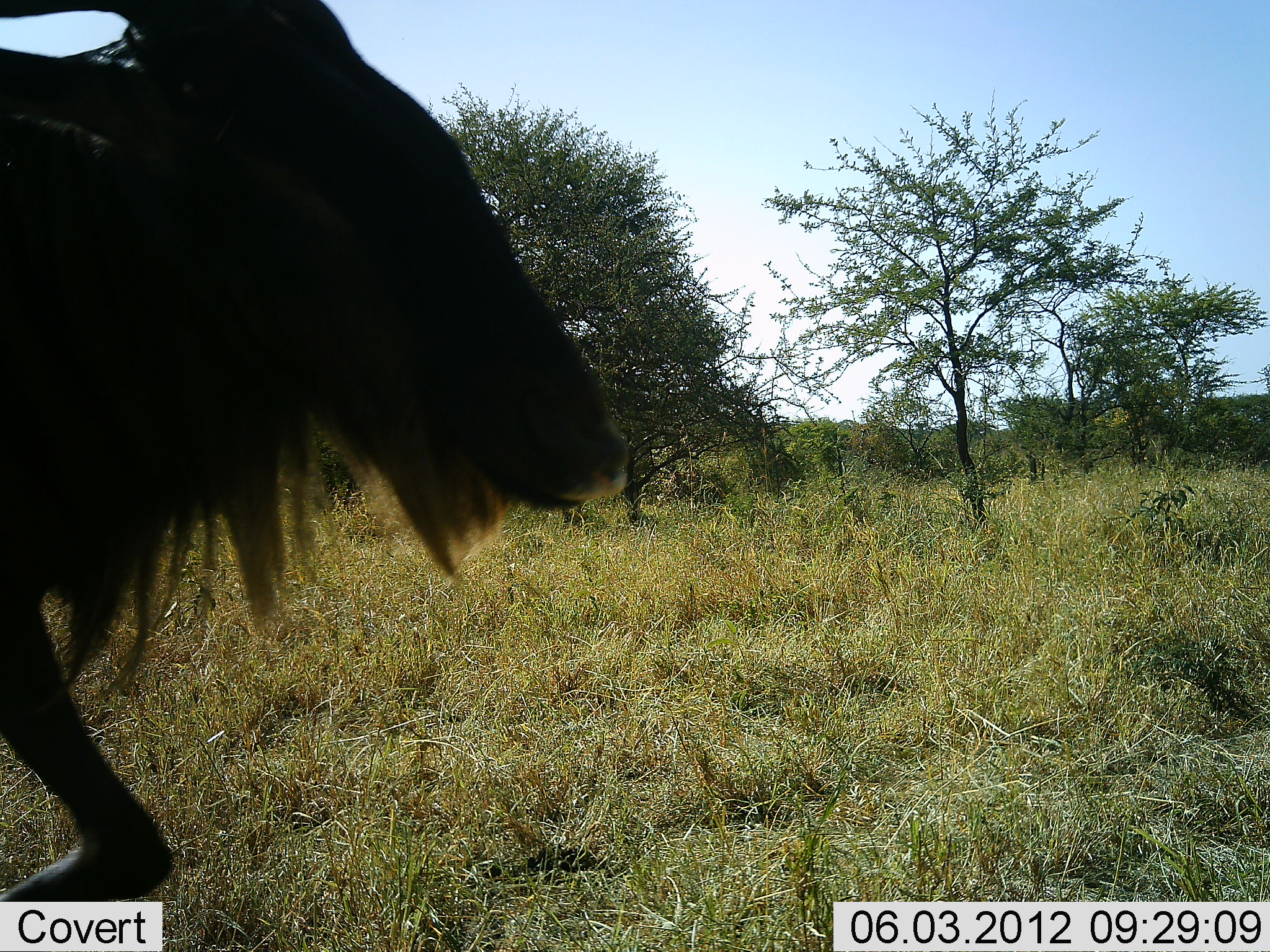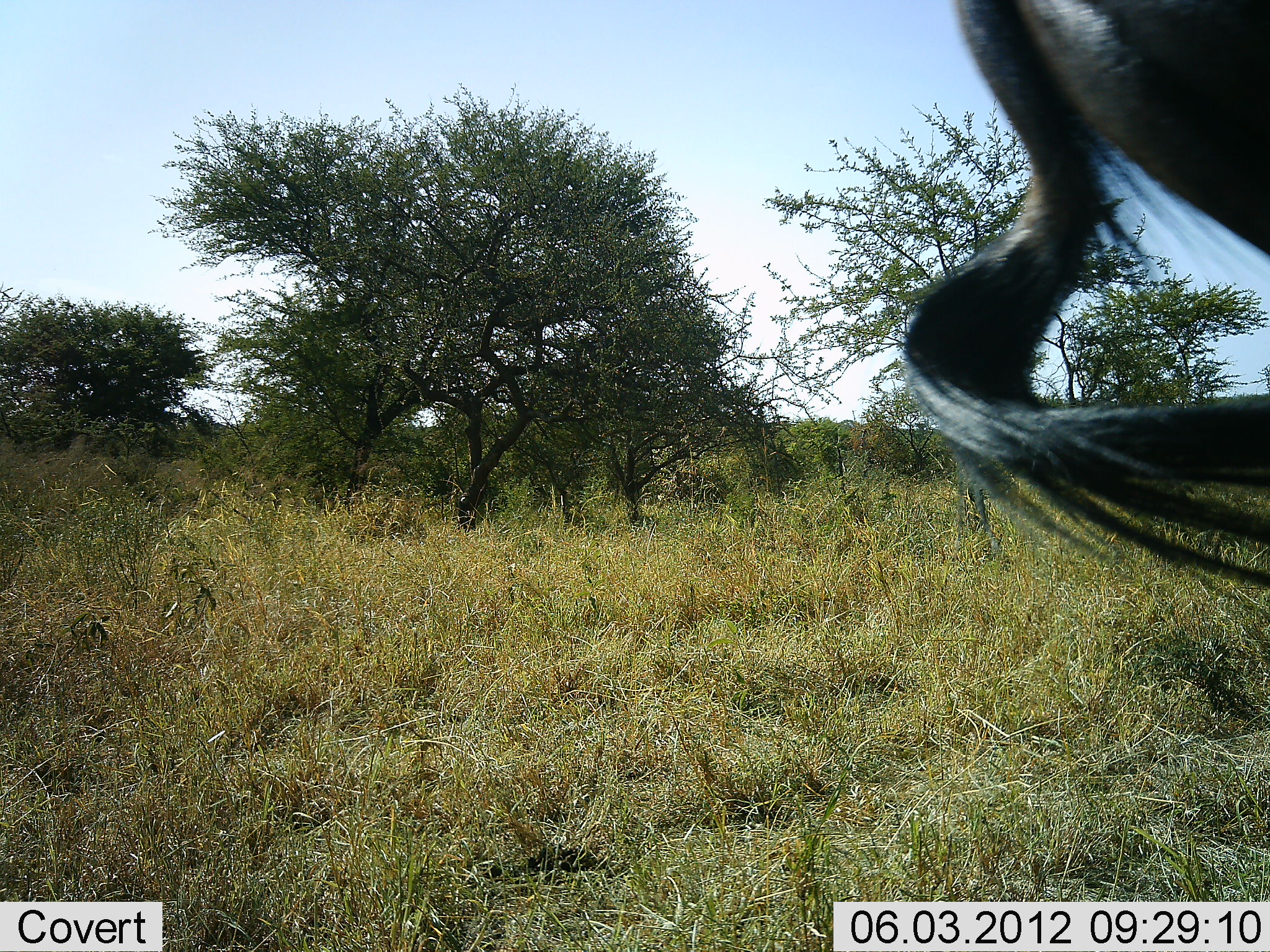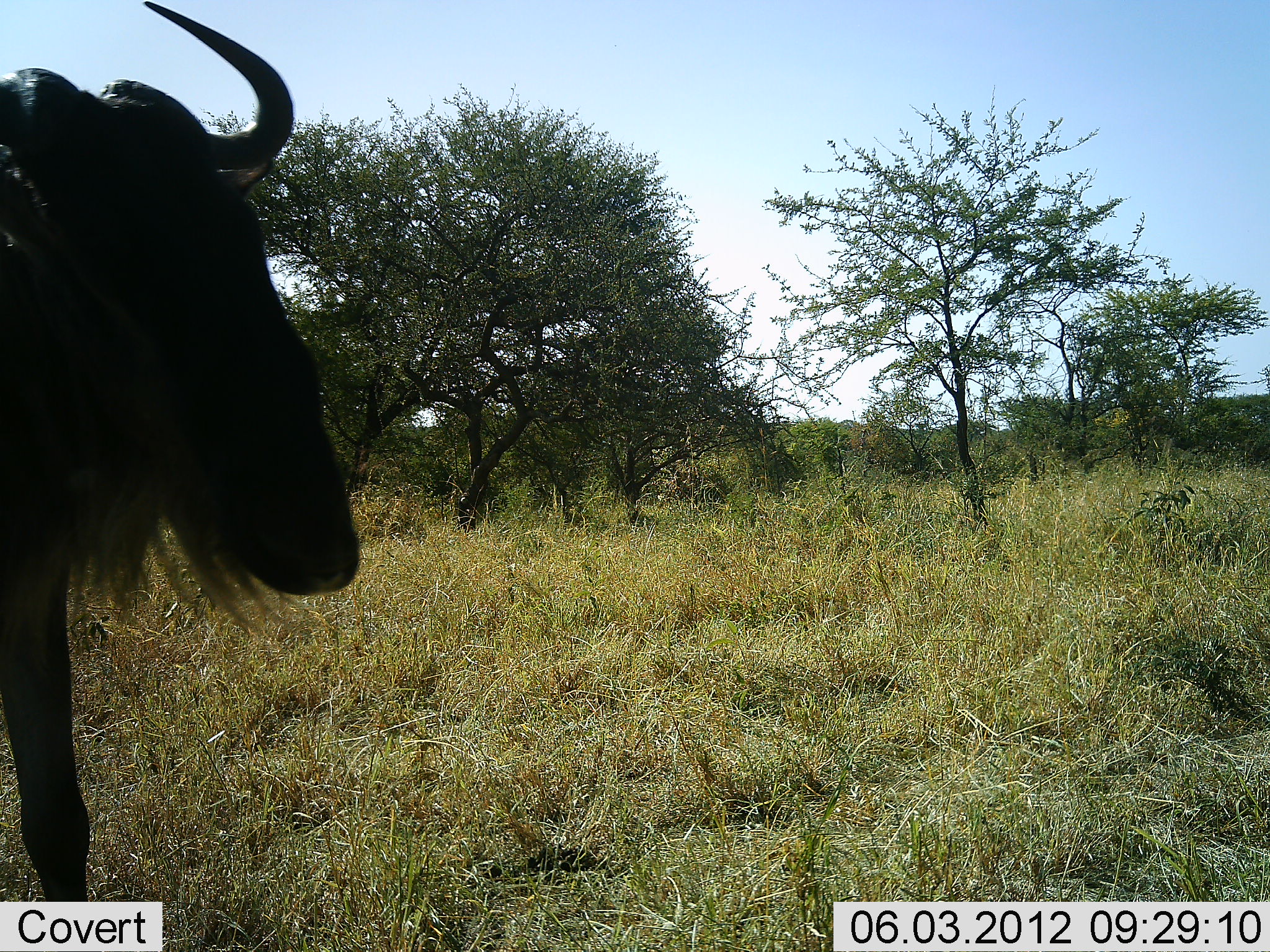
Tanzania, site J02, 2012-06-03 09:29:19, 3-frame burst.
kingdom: Animalia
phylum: Chordata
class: Mammalia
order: Artiodactyla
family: Bovidae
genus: Connochaetes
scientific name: Connochaetes taurinus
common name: blue wildebeest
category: wildebeest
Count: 1.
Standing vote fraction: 10%.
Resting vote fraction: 0%.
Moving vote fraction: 90%.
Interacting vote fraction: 10%.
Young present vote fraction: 0%.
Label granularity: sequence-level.